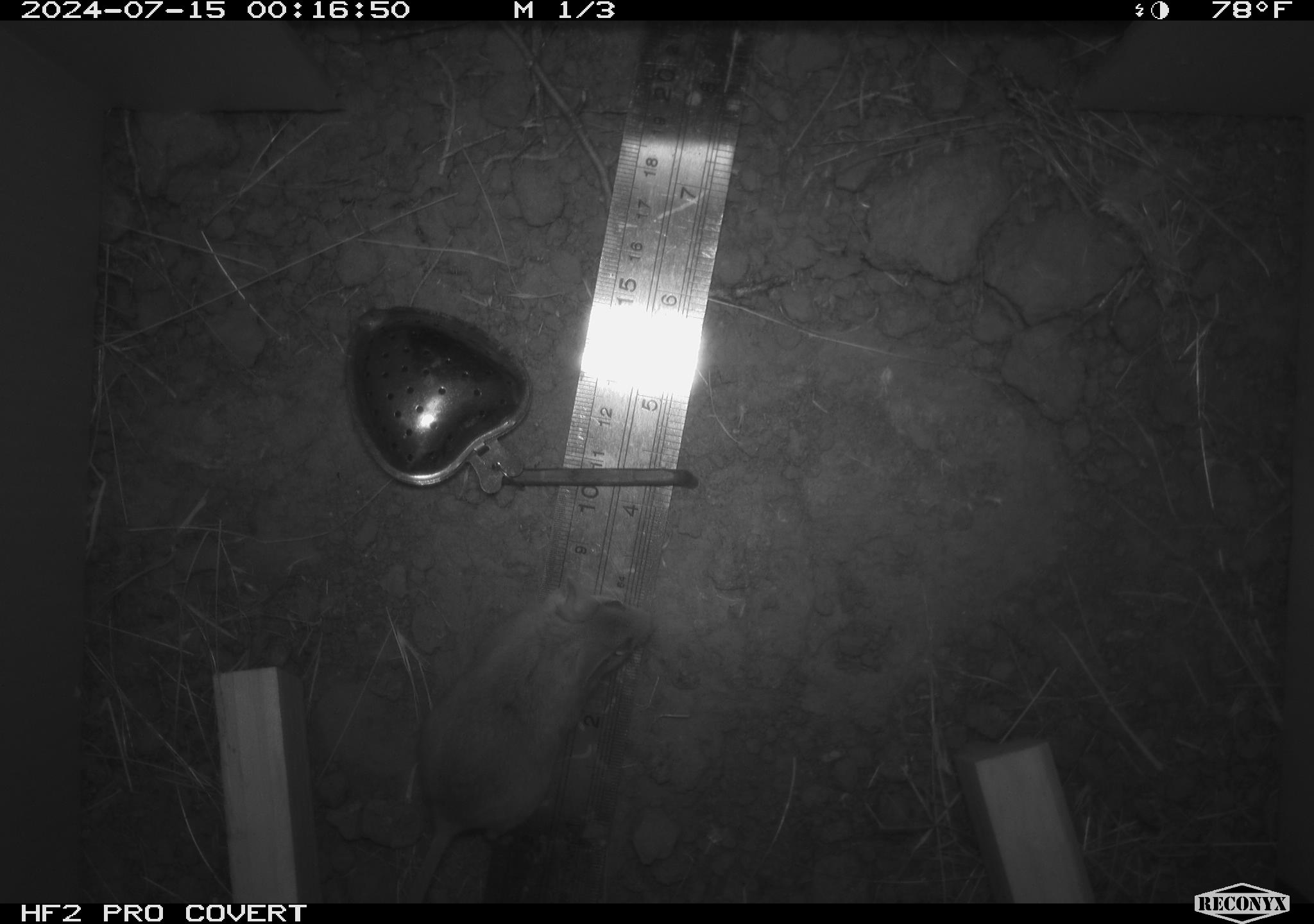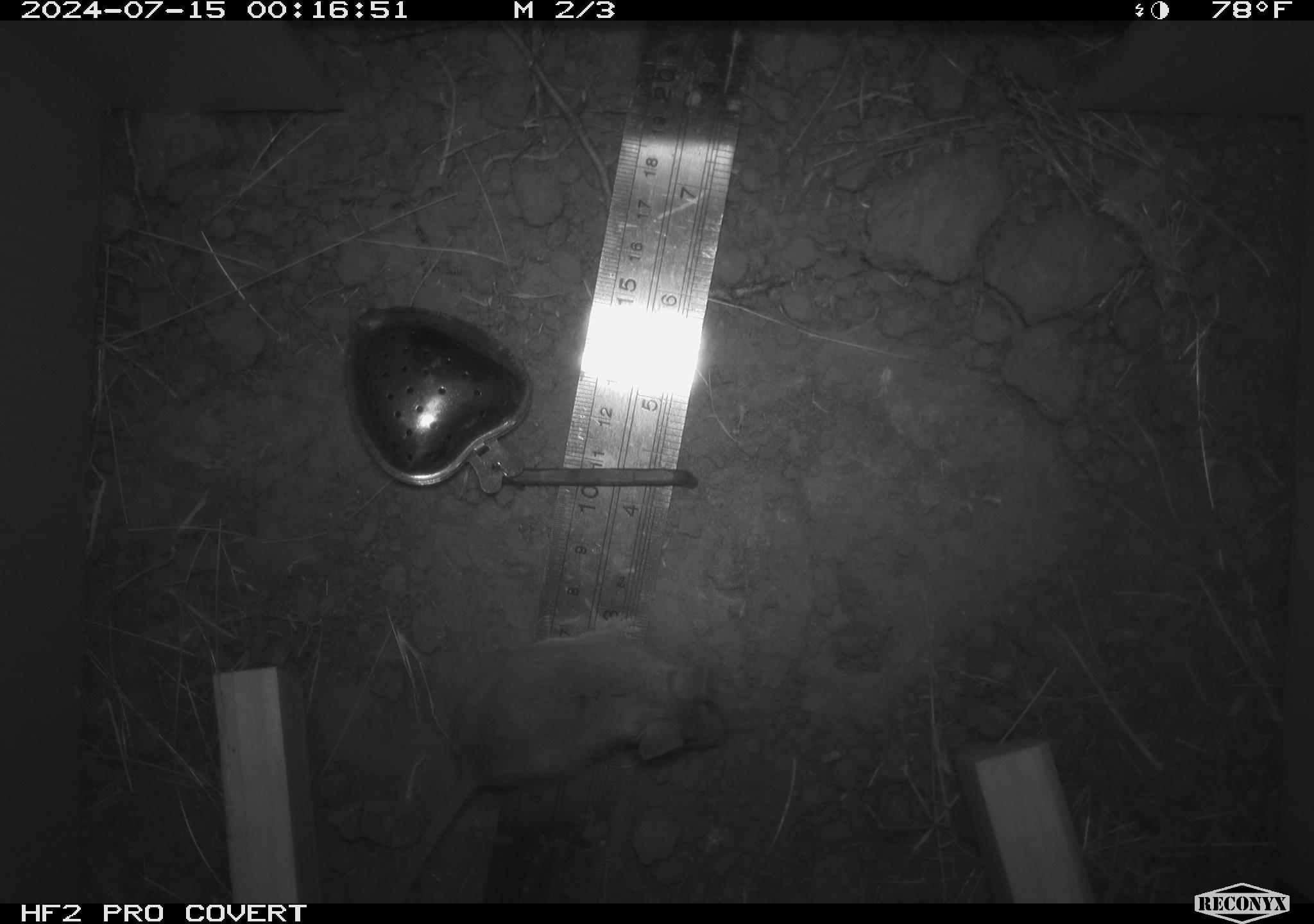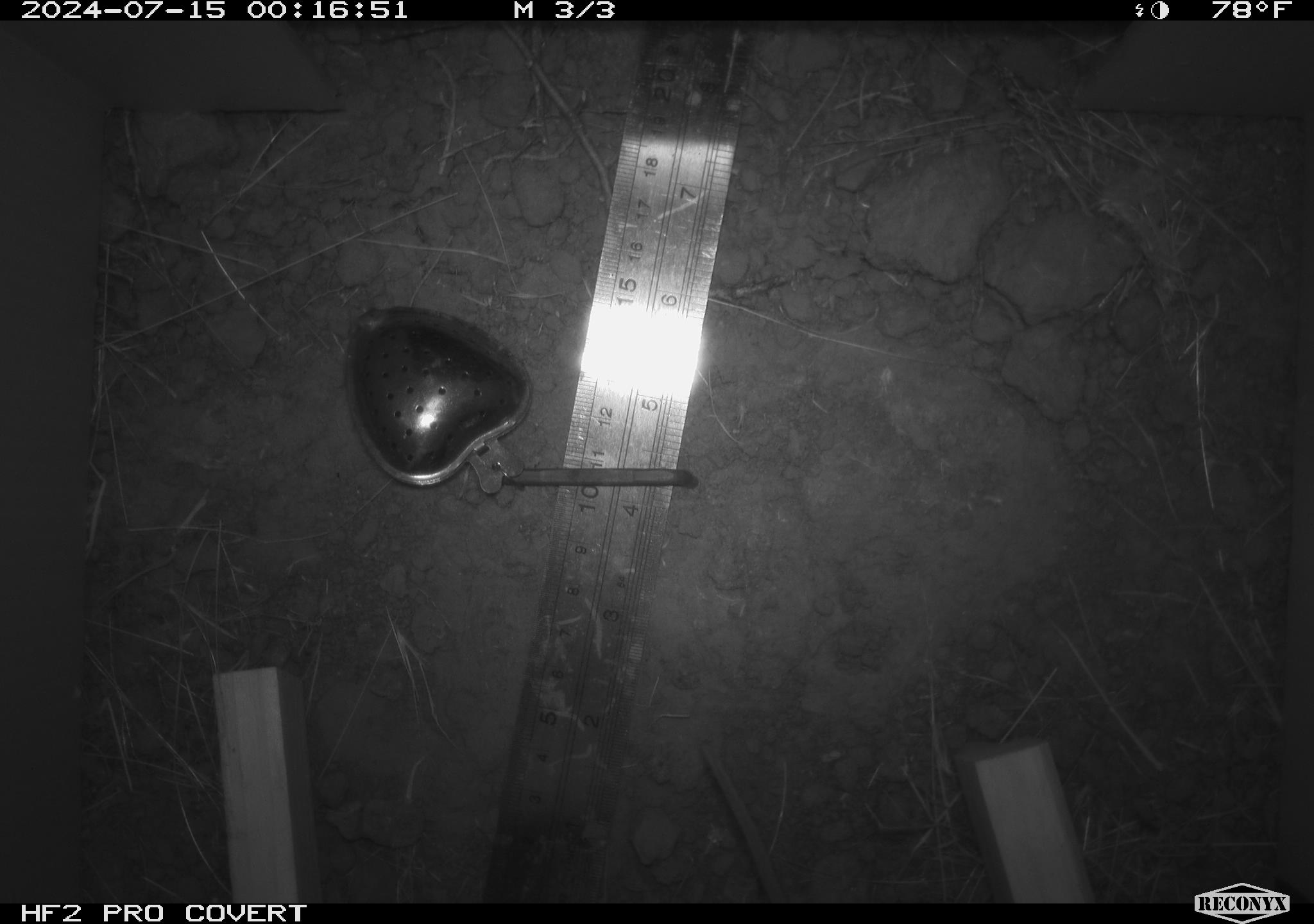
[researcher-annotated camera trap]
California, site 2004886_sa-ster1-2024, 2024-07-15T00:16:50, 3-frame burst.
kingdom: Animalia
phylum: Chordata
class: Mammalia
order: Rodentia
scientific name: Rodentia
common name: mouse species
Mouse species (Rodentia).